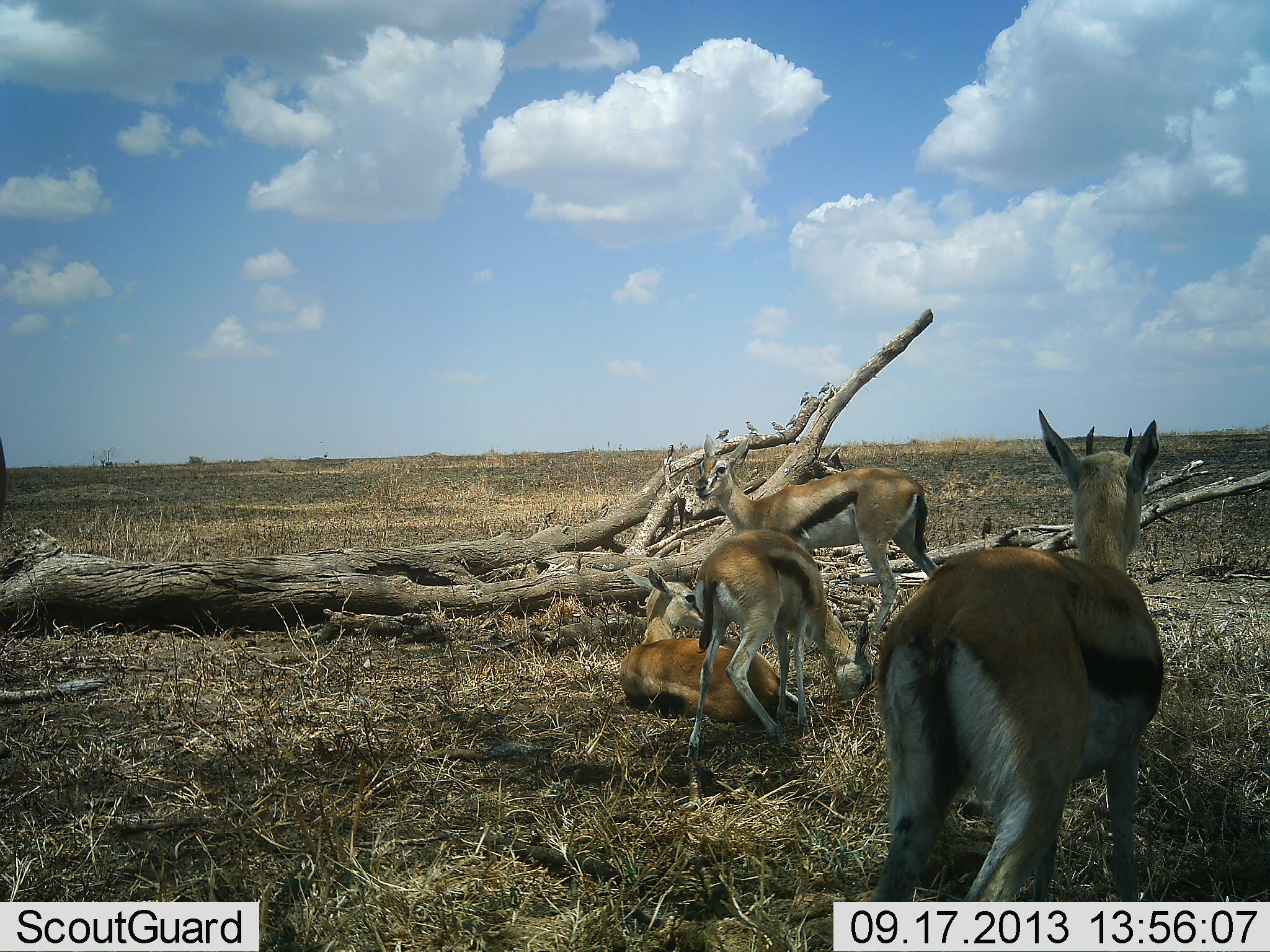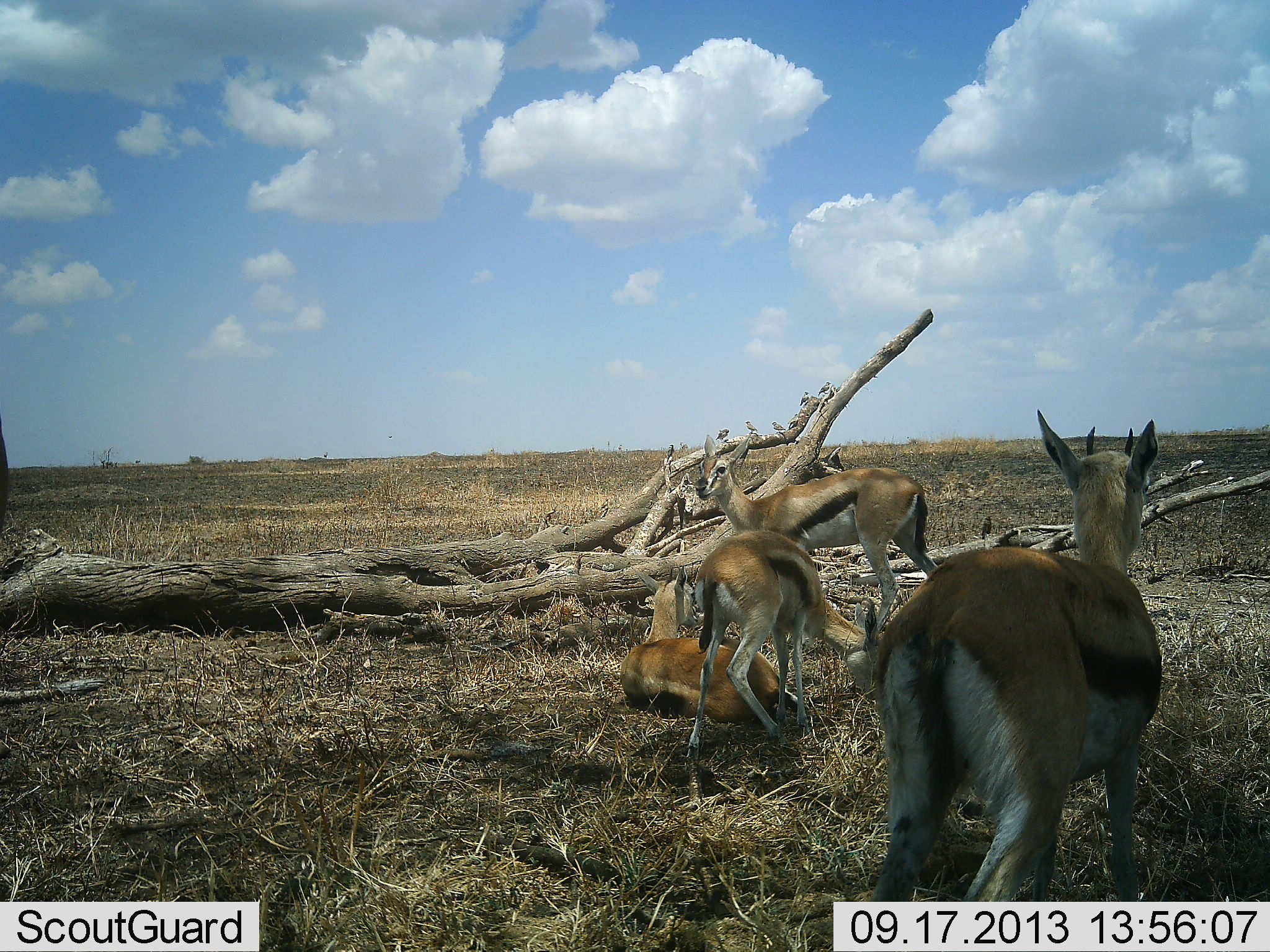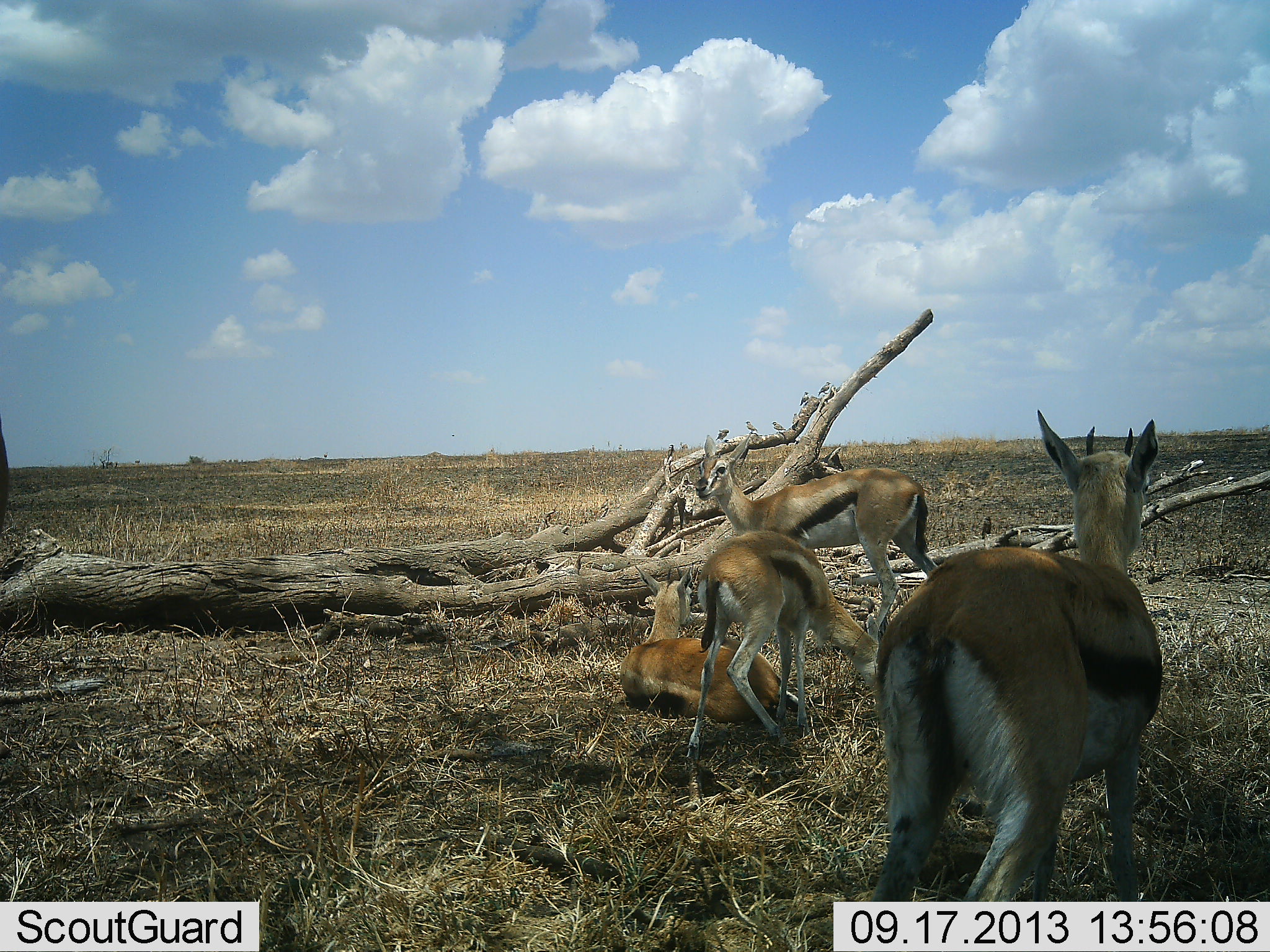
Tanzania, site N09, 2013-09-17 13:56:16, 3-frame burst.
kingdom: Animalia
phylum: Chordata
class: Mammalia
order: Artiodactyla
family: Bovidae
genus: Eudorcas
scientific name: Eudorcas thomsonii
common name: thomson's gazelle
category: gazellethomsons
Gazellethomsons (thomson's gazelle) (Eudorcas thomsonii), count 4. Behavior (volunteer vote fractions): standing 75%, resting 92%, moving 0%, interacting 8%. Young present (vote fraction): 17%. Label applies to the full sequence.